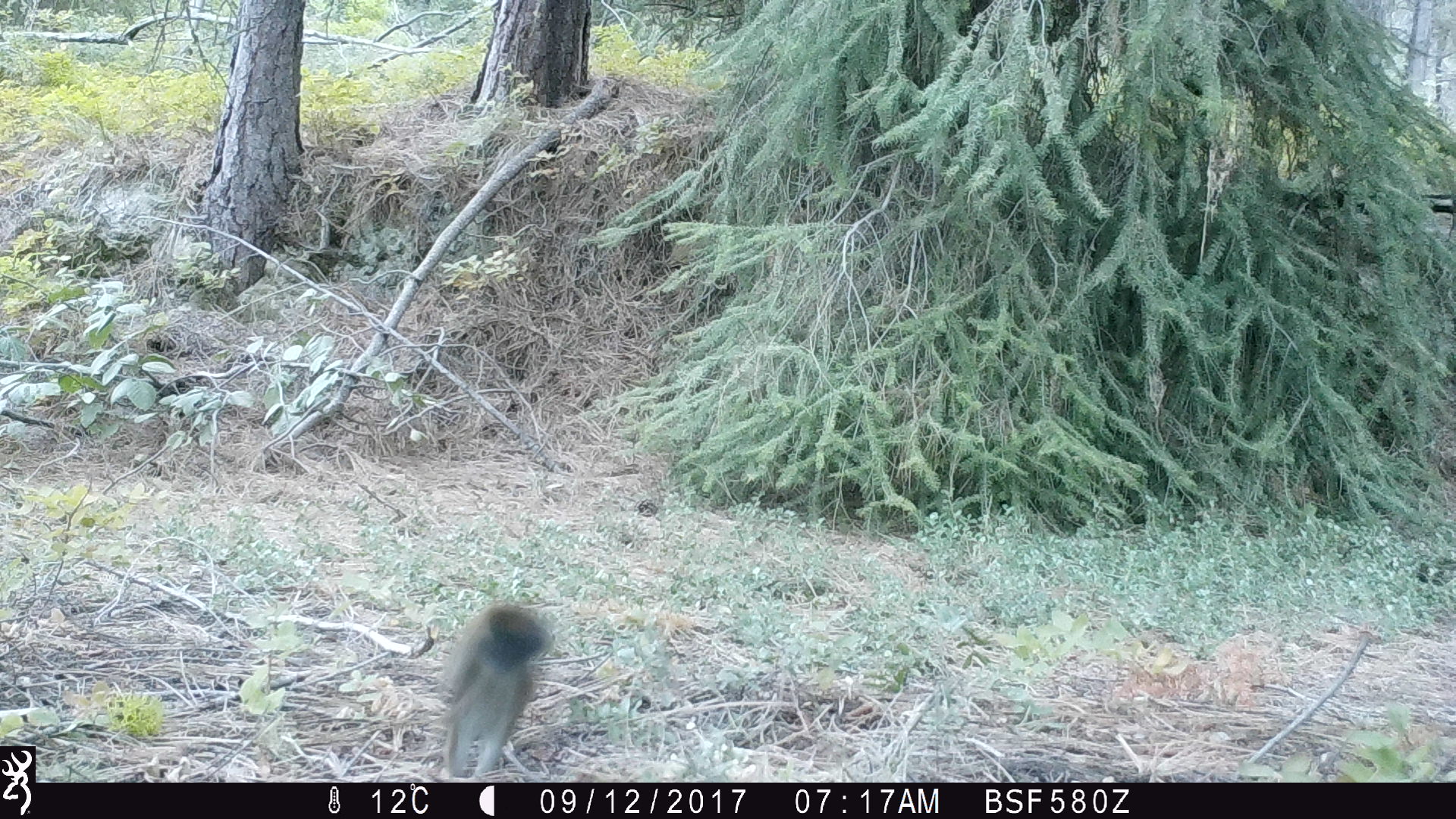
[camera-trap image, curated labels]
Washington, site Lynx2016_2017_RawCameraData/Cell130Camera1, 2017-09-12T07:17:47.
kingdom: Animalia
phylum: Chordata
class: Mammalia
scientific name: Mammalia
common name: small mammal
Small mammal (Mammalia). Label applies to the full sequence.